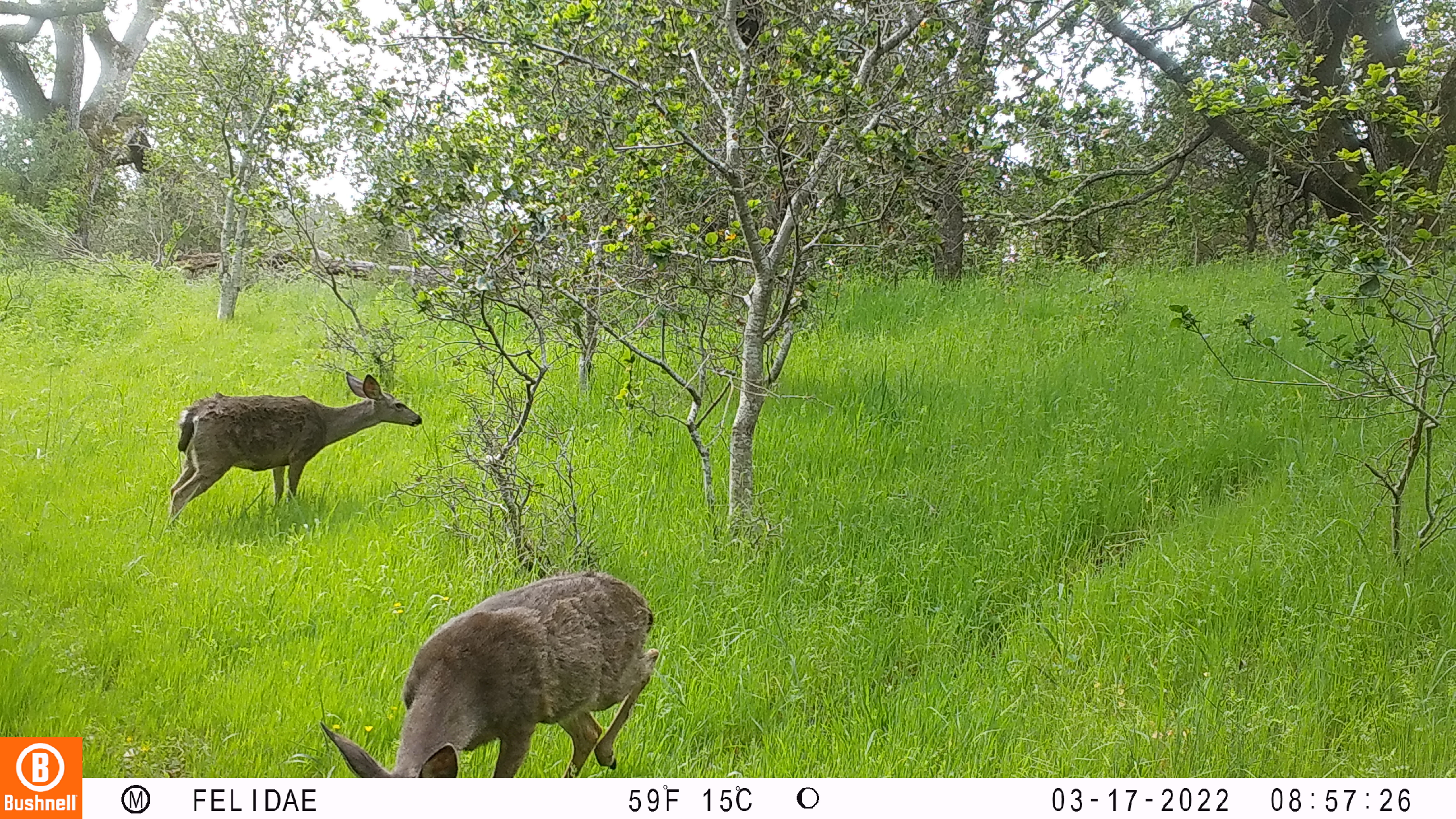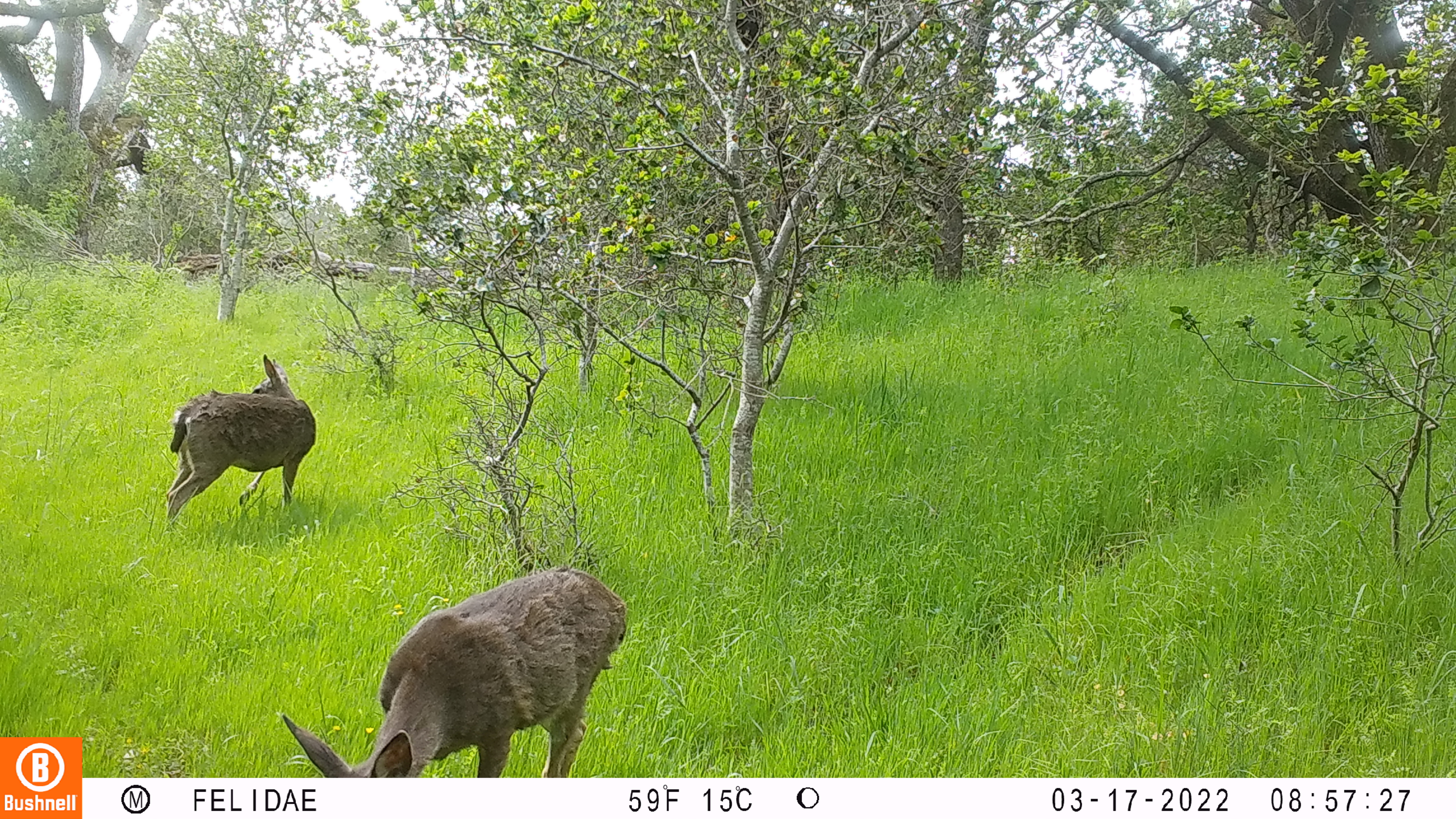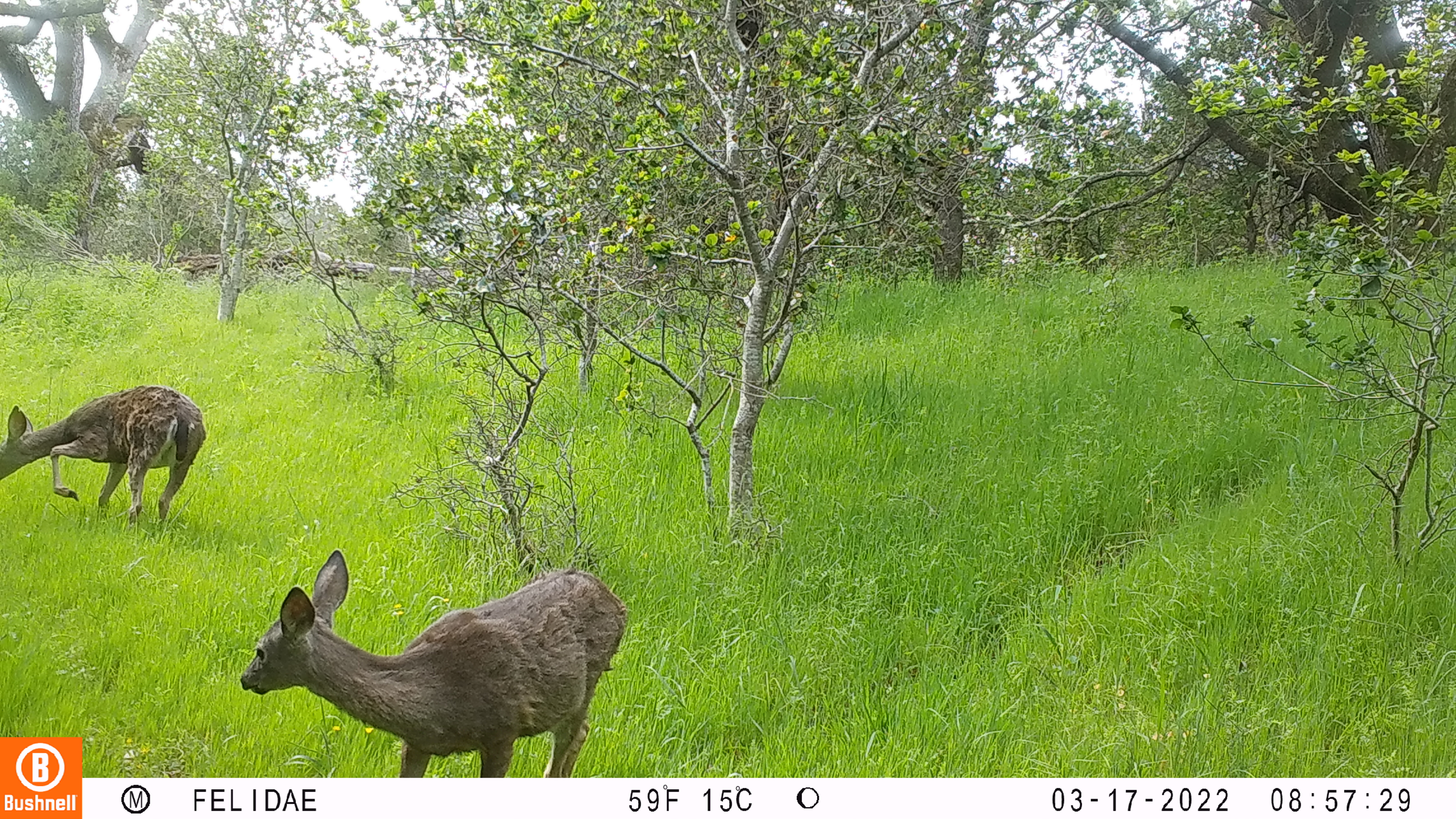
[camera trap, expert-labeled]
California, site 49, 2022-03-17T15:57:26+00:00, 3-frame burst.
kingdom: Animalia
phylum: Chordata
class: Mammalia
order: Artiodactyla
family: Cervidae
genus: Odocoileus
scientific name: Odocoileus hemionus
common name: mule deer